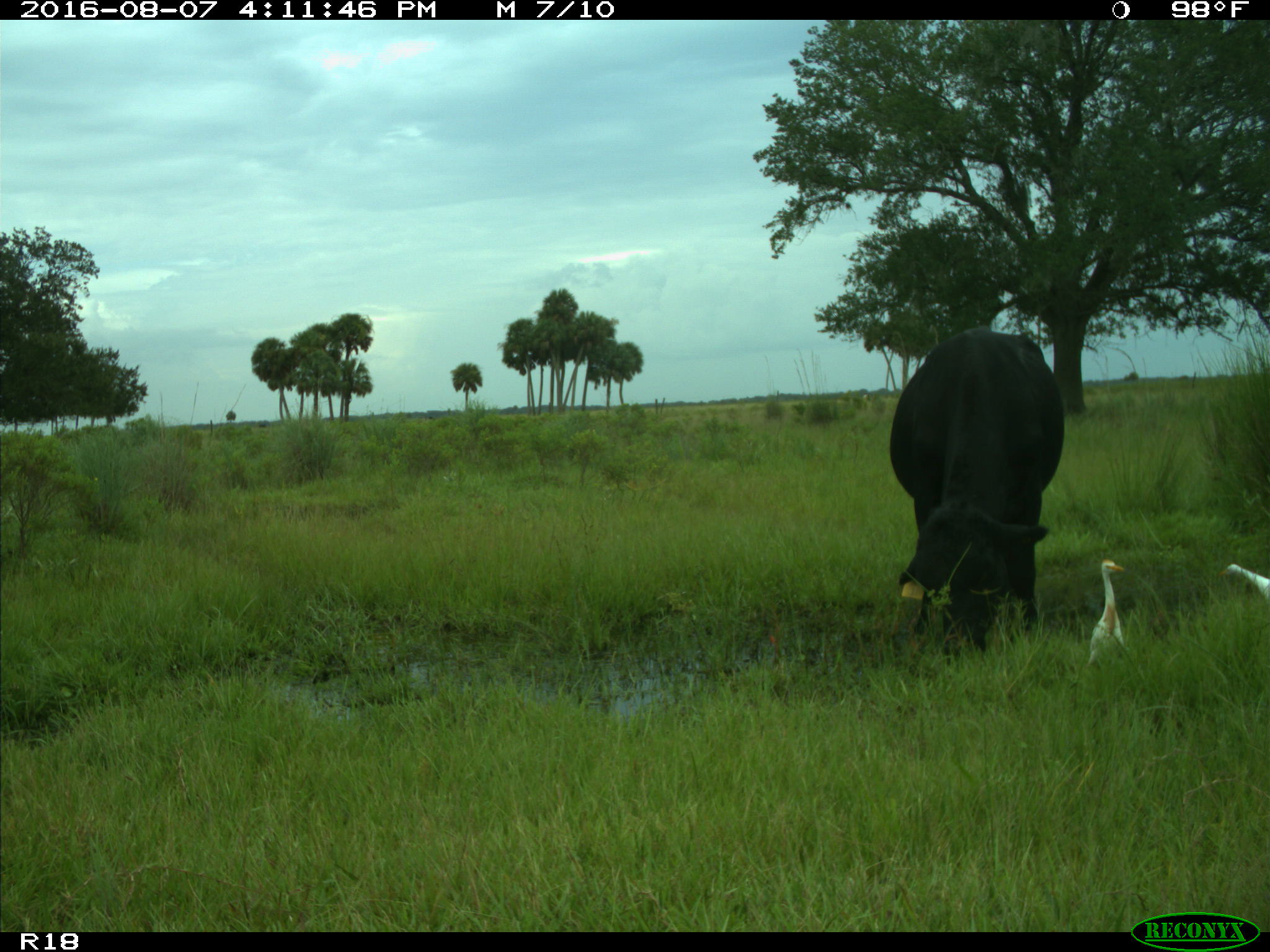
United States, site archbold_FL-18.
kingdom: Animalia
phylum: Chordata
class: Mammalia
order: Artiodactyla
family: Bovidae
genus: Bos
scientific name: Bos taurus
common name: domestic cow